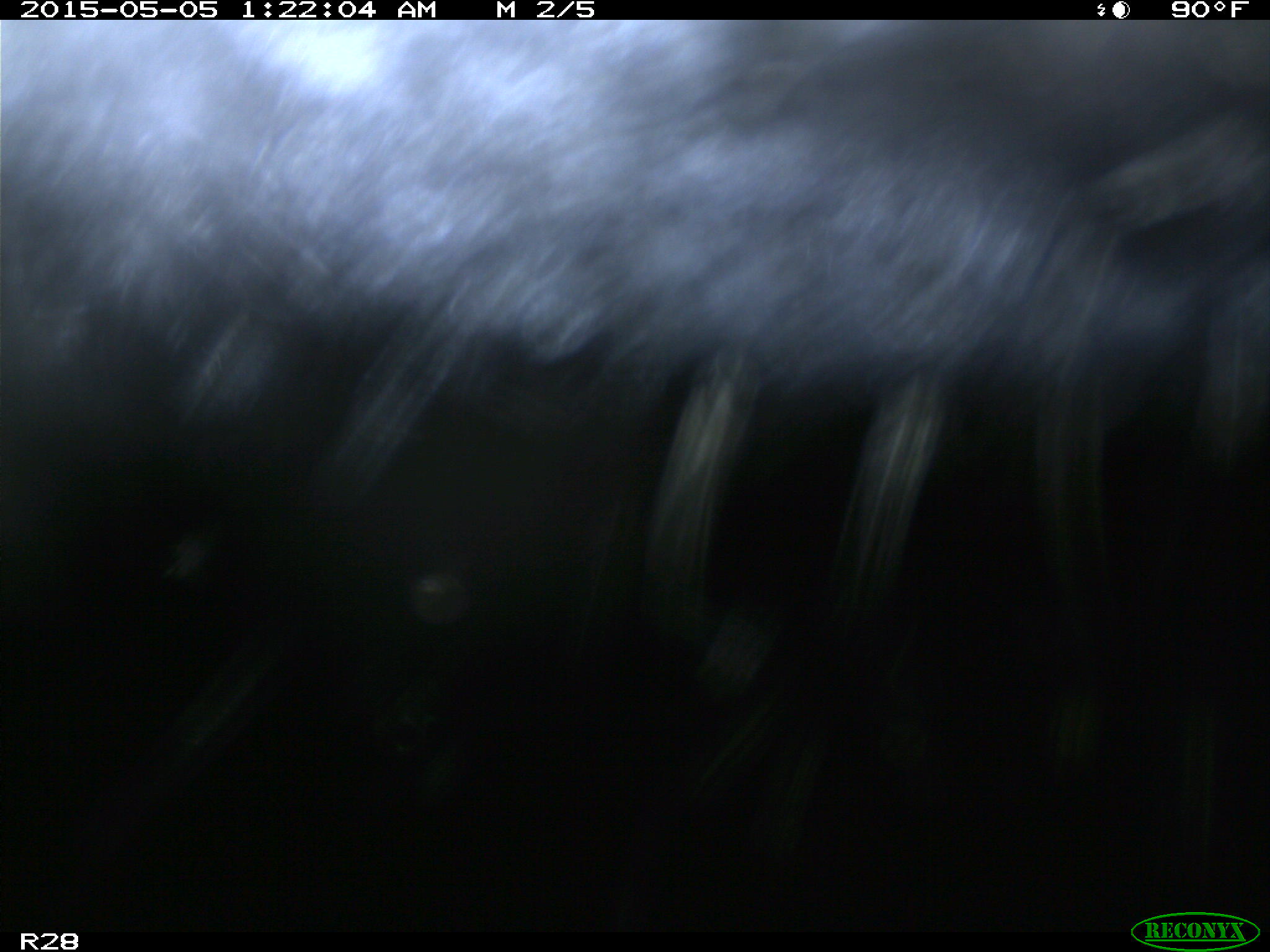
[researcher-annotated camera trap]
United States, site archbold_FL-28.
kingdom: Animalia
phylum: Chordata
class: Mammalia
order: Artiodactyla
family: Bovidae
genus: Bos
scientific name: Bos taurus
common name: domestic cow